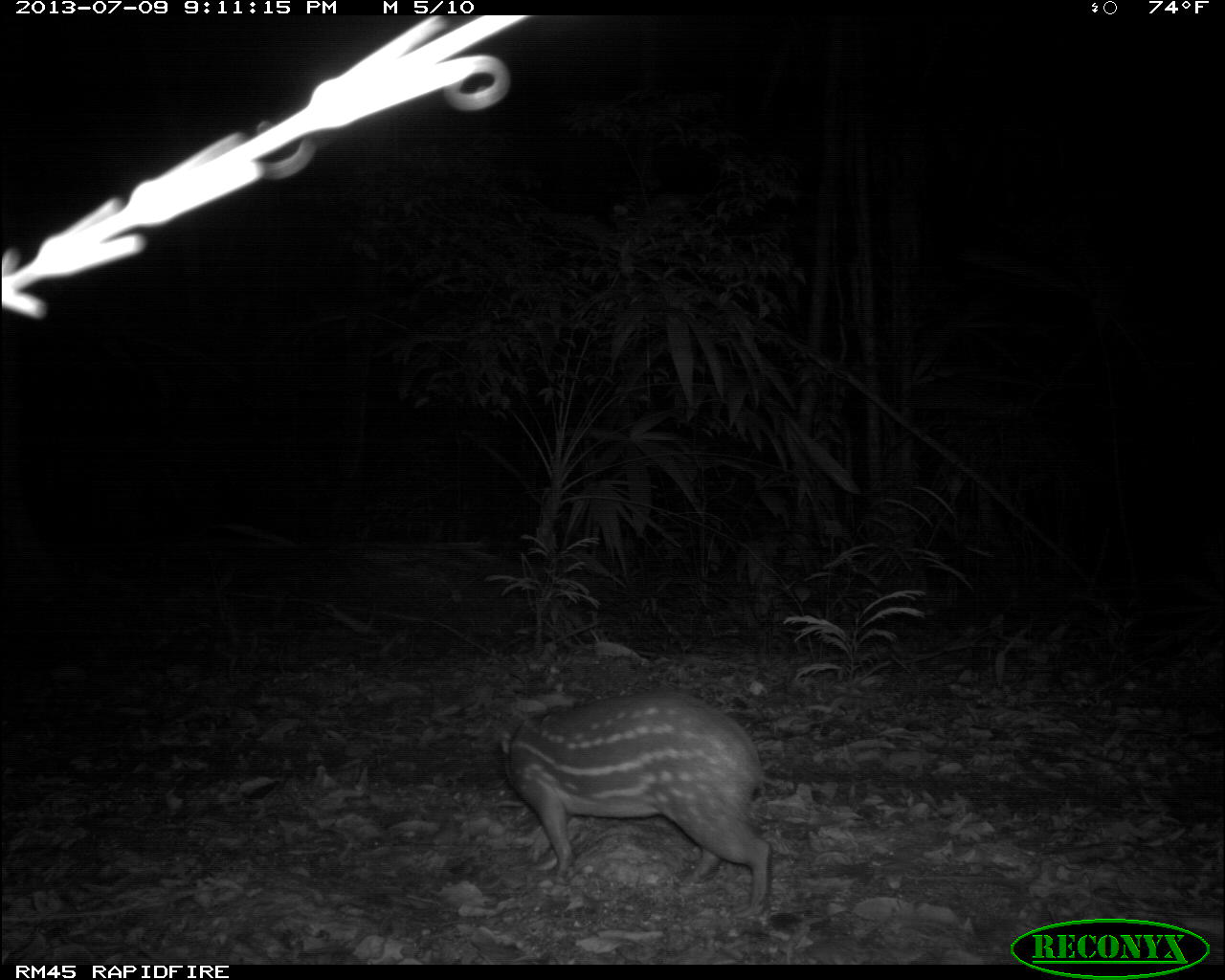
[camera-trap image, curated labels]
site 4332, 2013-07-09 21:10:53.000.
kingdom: Animalia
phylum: Chordata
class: Mammalia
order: Rodentia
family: Cuniculidae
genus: Cuniculus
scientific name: Cuniculus paca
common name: lowland paca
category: agouti paca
Agouti paca (lowland paca) (Cuniculus paca), count 1.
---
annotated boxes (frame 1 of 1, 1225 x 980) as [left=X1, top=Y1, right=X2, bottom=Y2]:
agouti paca: [left=495, top=685, right=770, bottom=921]